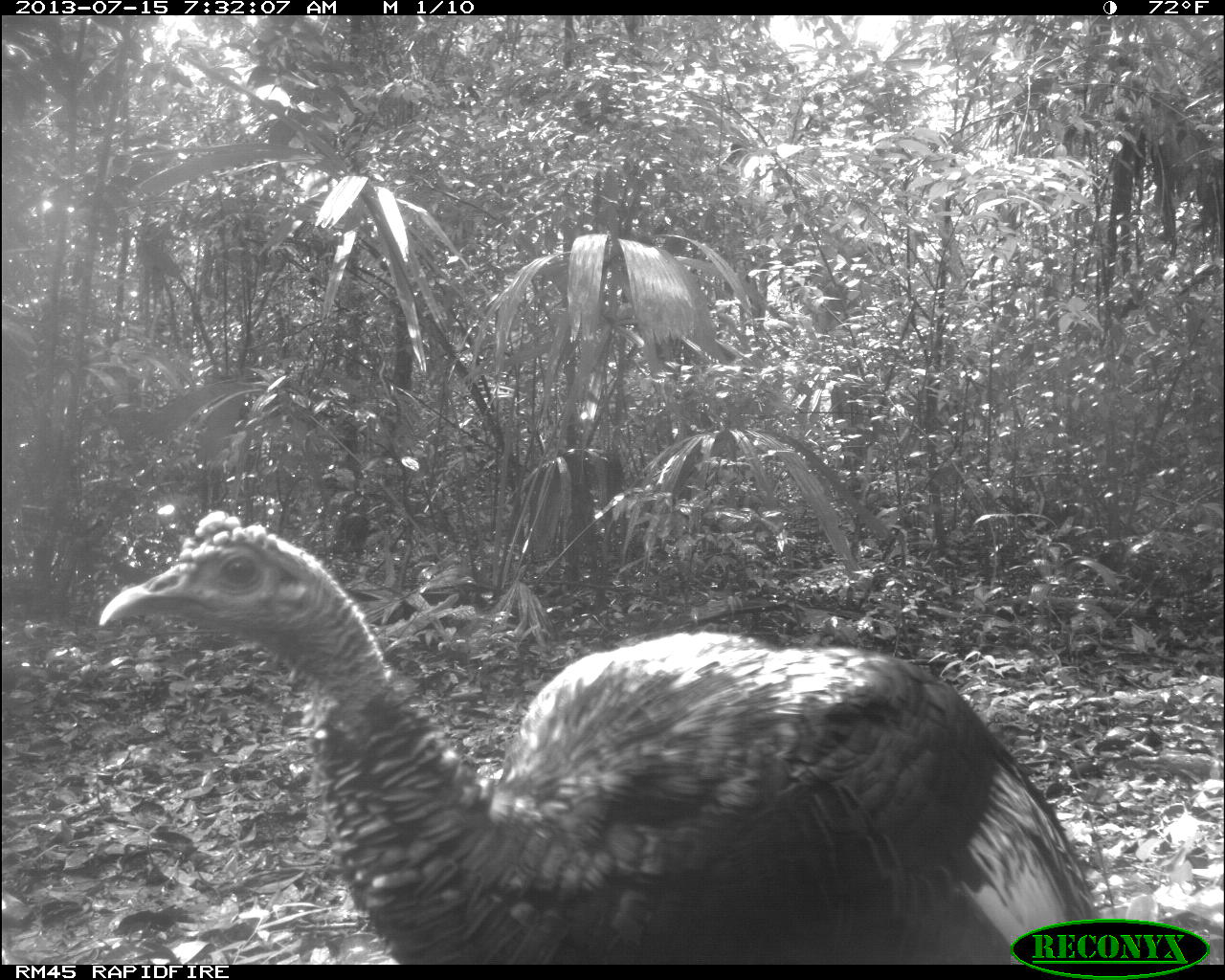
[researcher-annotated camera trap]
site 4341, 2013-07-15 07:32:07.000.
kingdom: Animalia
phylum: Chordata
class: Aves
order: Galliformes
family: Phasianidae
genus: Meleagris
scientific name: Meleagris ocellata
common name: ocellated turkey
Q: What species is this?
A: Meleagris ocellata (ocellated turkey).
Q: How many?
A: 1.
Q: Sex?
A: Male.